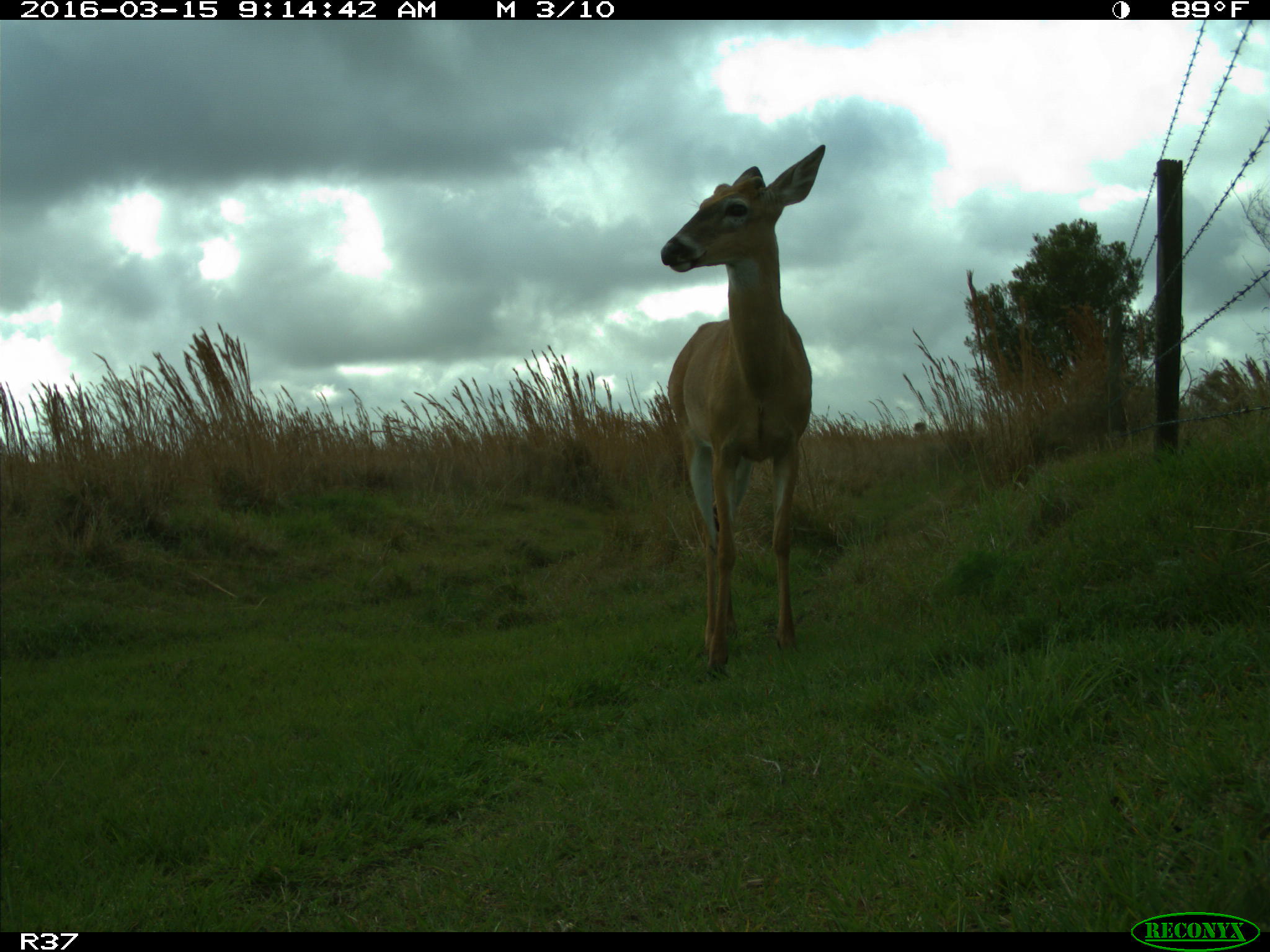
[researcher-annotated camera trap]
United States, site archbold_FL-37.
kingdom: Animalia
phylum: Chordata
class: Mammalia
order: Artiodactyla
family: Cervidae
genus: Odocoileus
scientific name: Odocoileus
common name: deer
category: unidentified deer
Unidentified deer (deer) (Odocoileus).